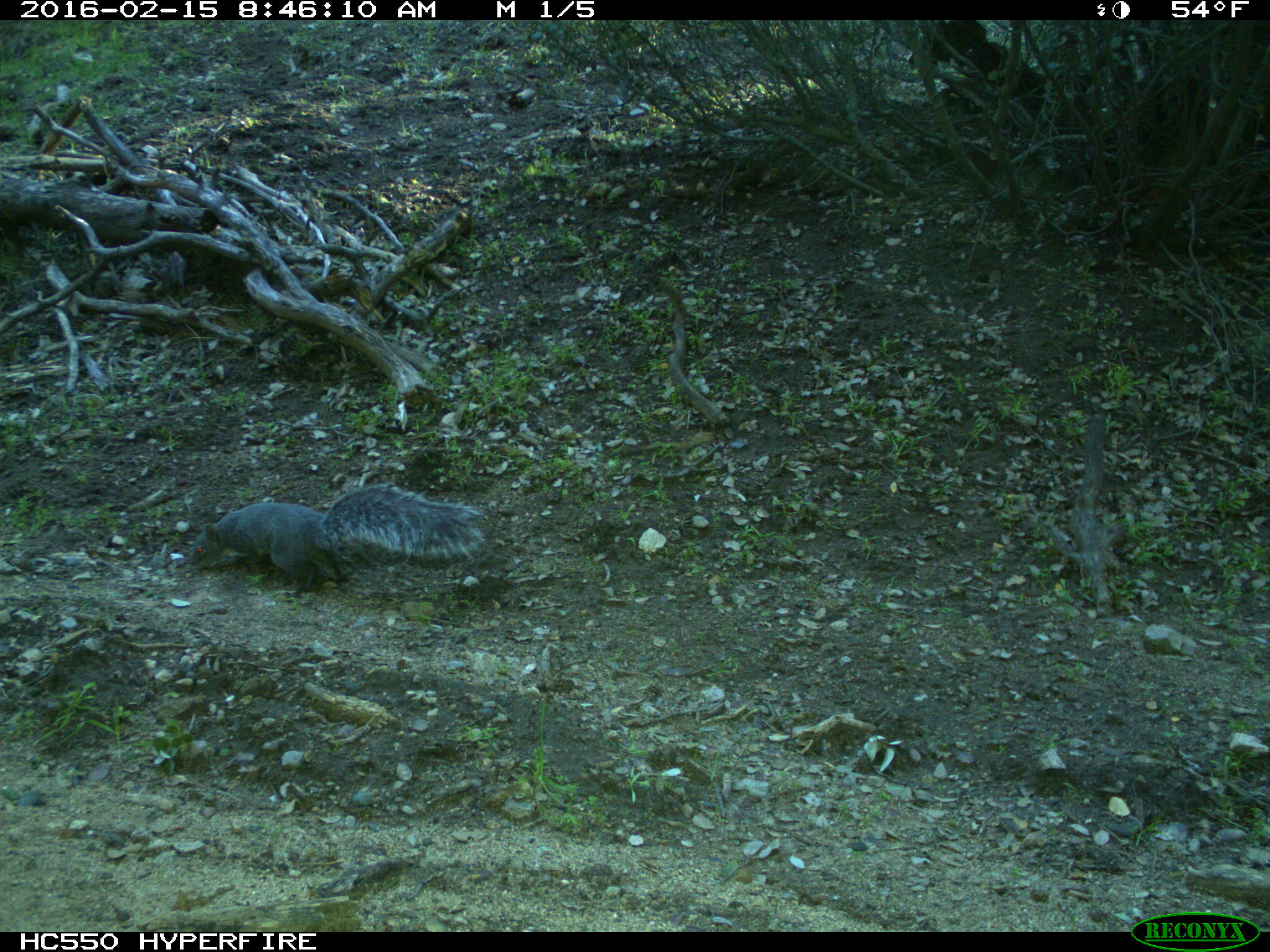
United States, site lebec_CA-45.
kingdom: Animalia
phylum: Chordata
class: Mammalia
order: Rodentia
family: Sciuridae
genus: Sciurus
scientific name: Sciurus carolinensis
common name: eastern gray squirrel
Sciurus carolinensis (eastern gray squirrel).